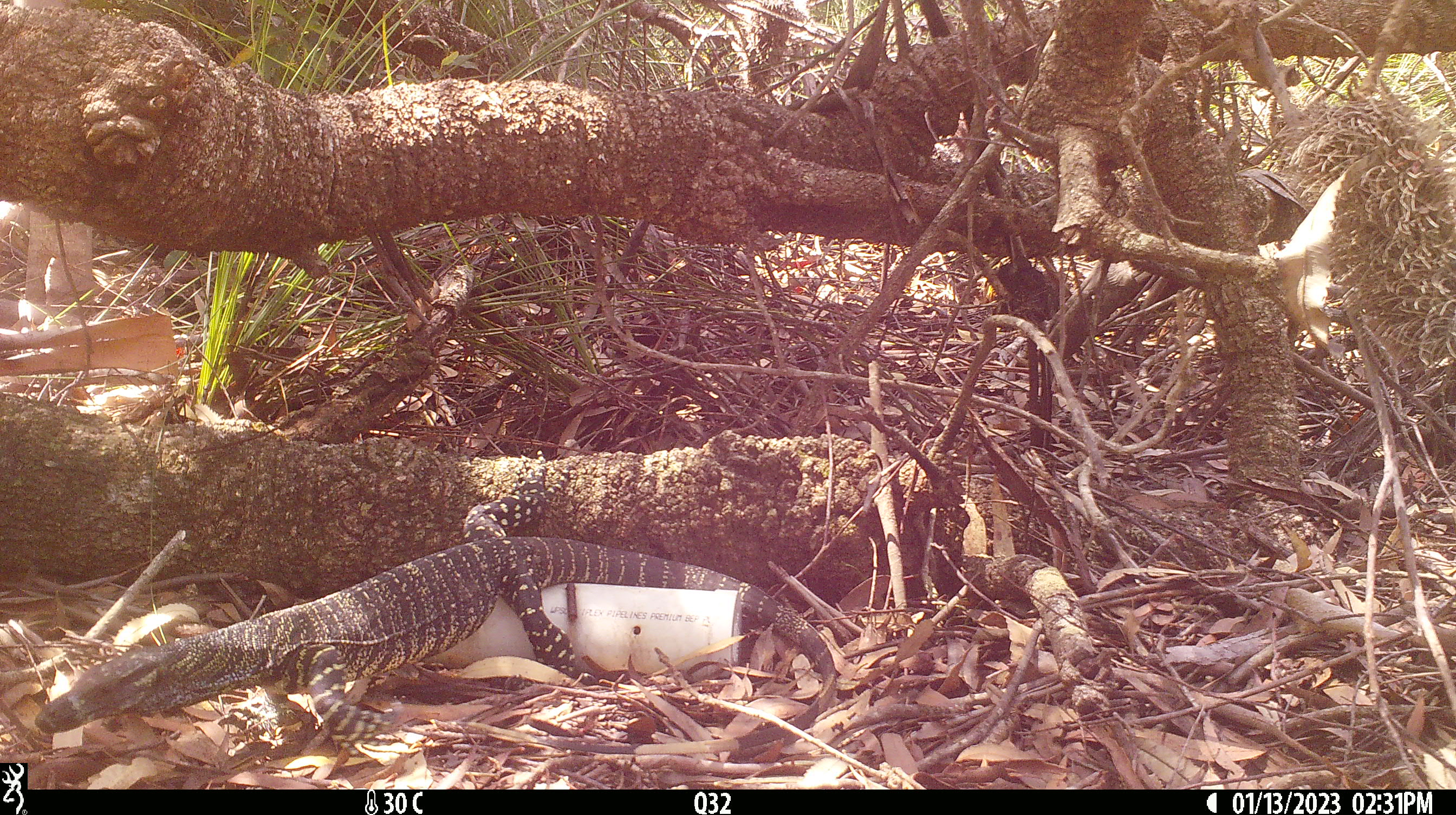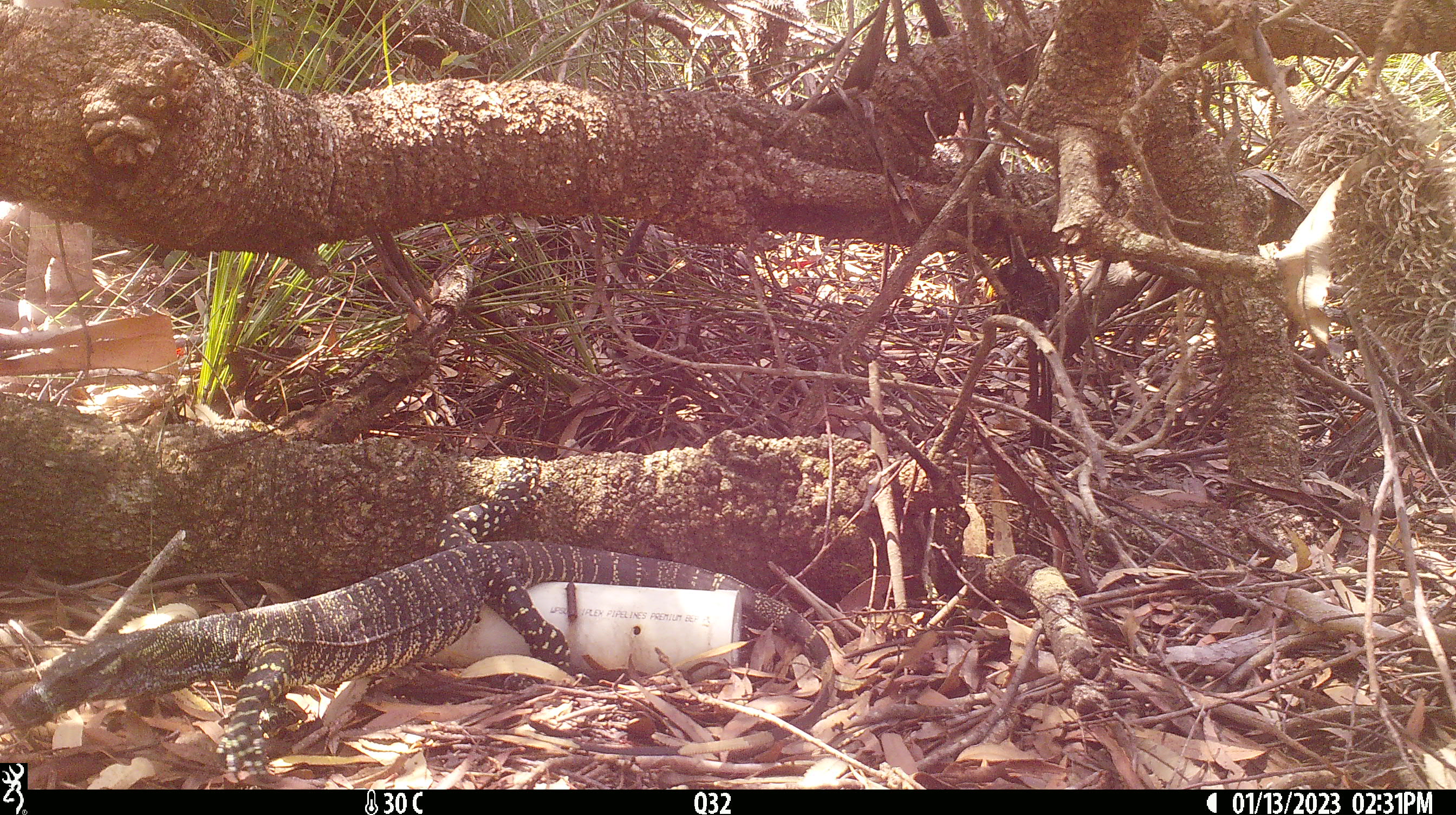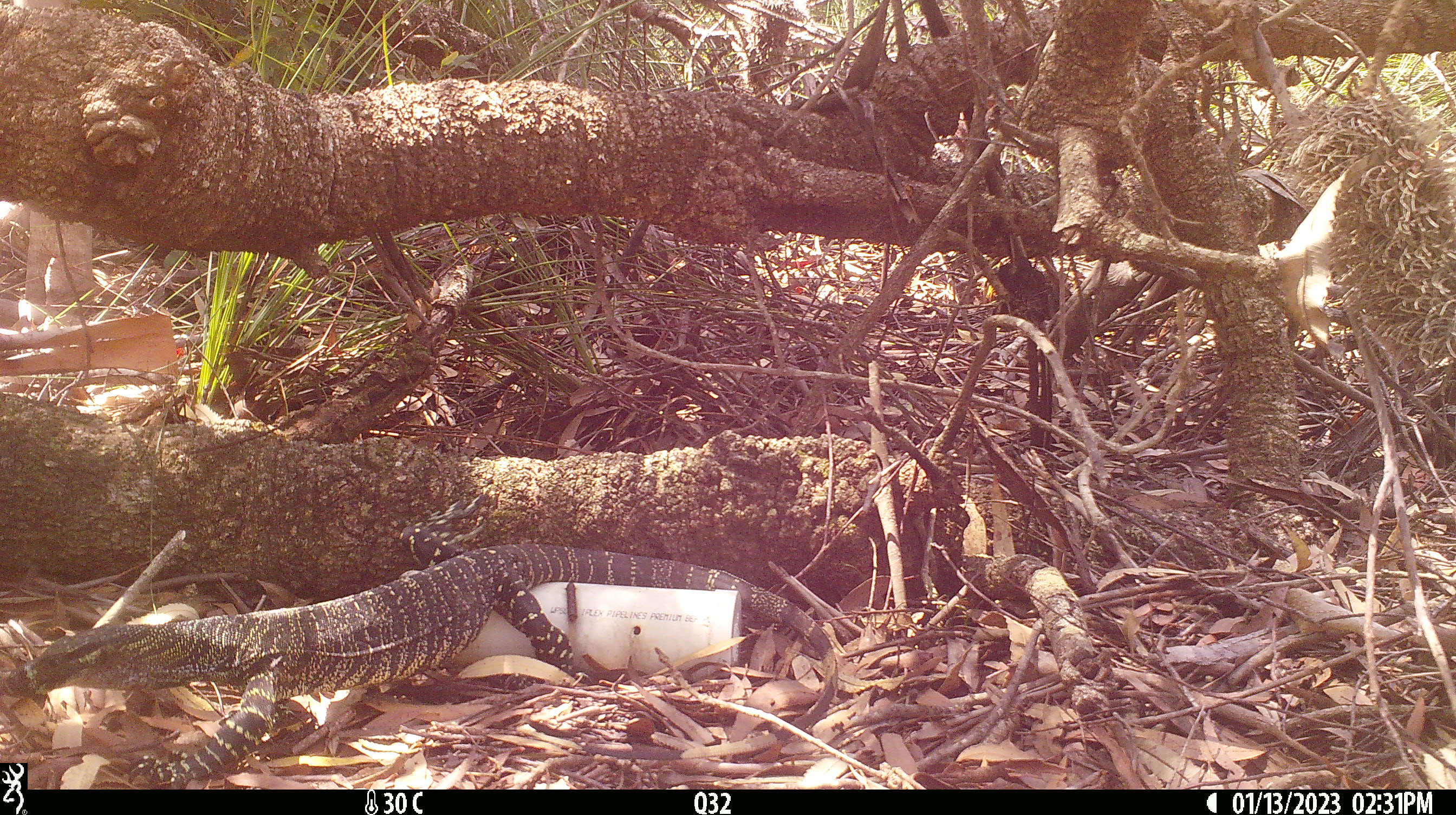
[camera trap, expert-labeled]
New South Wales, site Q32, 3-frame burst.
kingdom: Animalia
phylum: Chordata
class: Reptilia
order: Squamata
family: Varanidae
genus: Varanus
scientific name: Varanus varius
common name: lace monitor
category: goanna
Goanna (lace monitor) (Varanus varius).